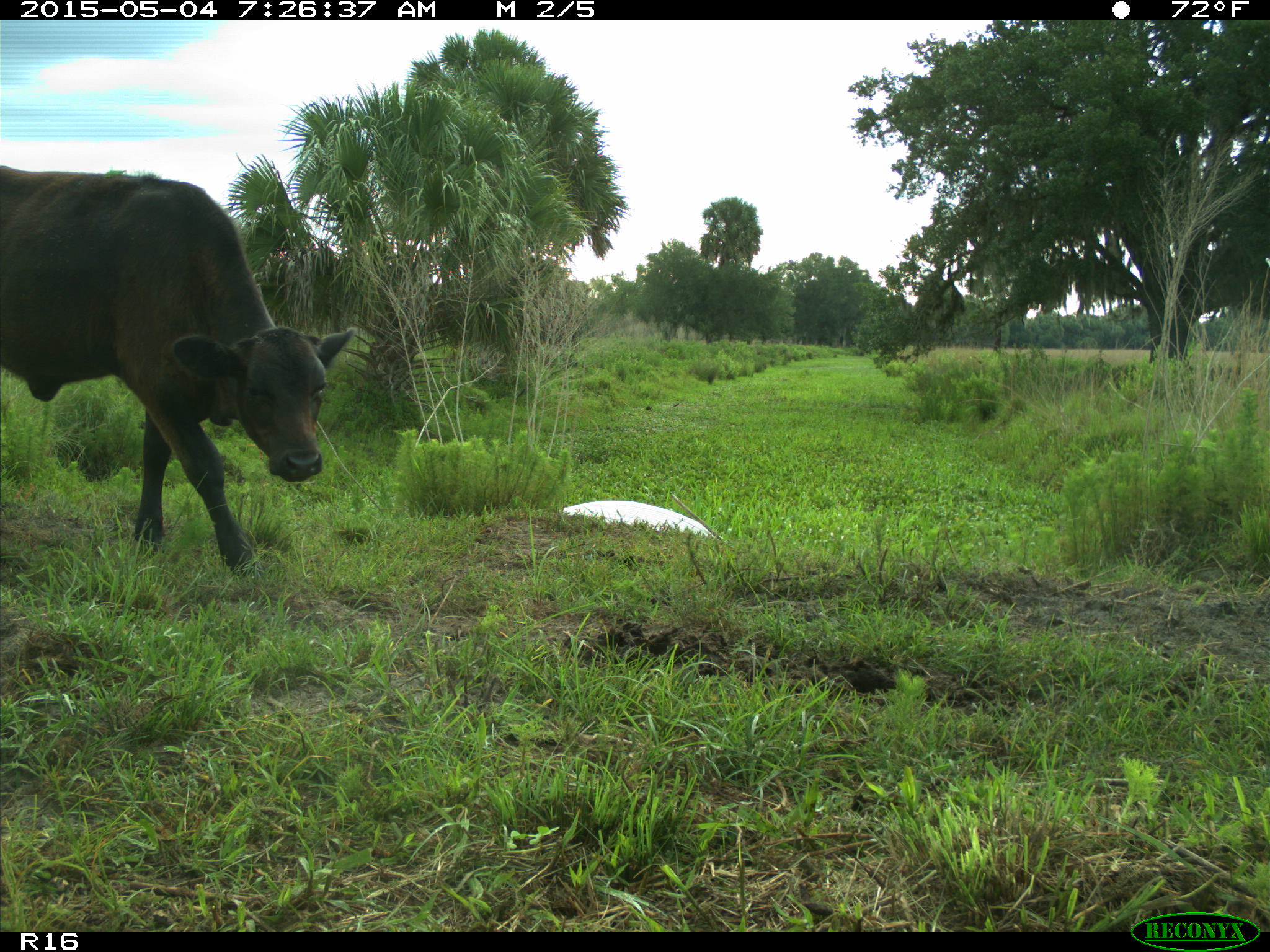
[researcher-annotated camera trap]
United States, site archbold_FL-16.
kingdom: Animalia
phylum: Chordata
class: Mammalia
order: Artiodactyla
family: Bovidae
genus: Bos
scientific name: Bos taurus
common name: domestic cow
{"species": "Bos taurus (domestic cow)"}